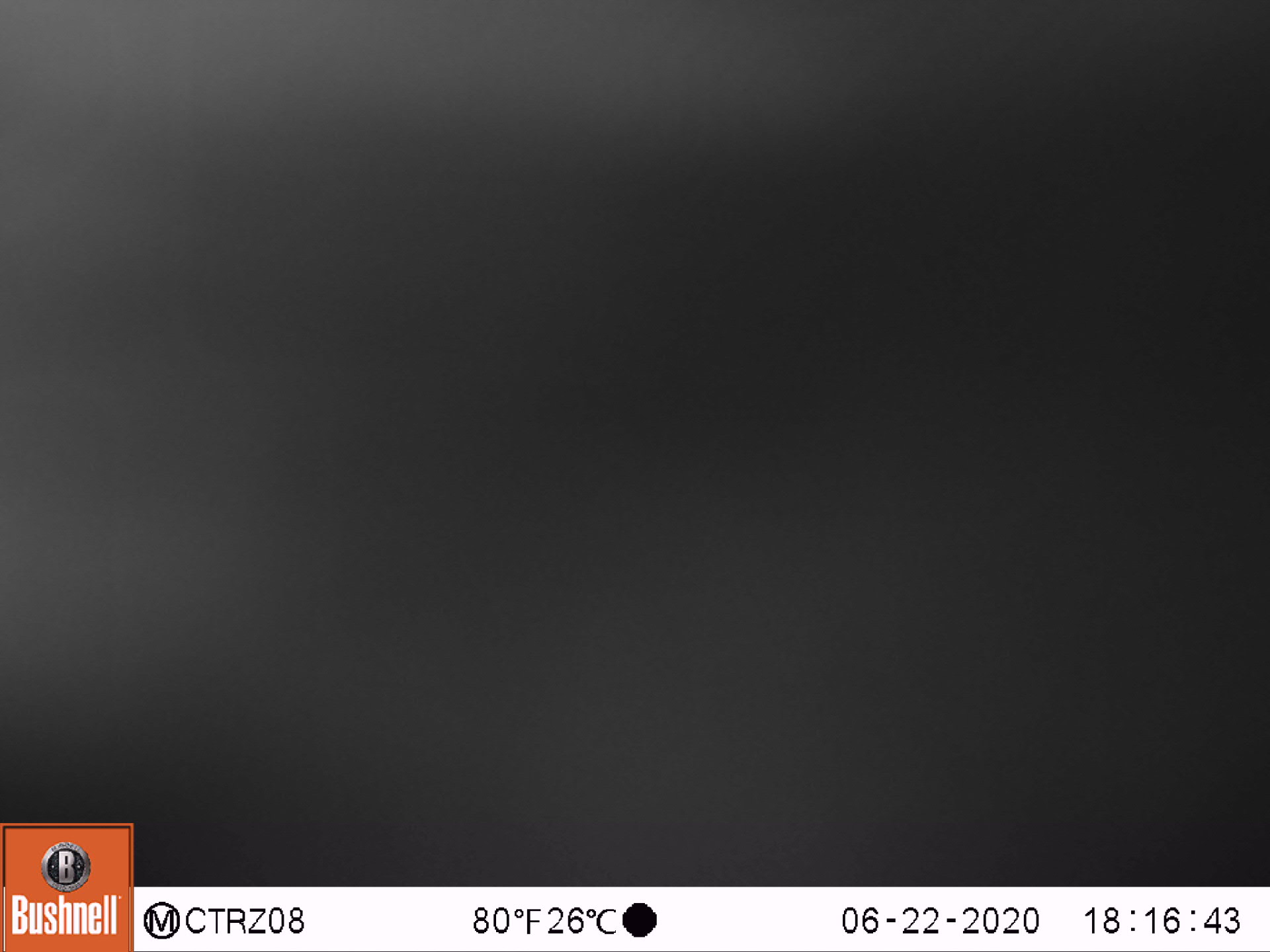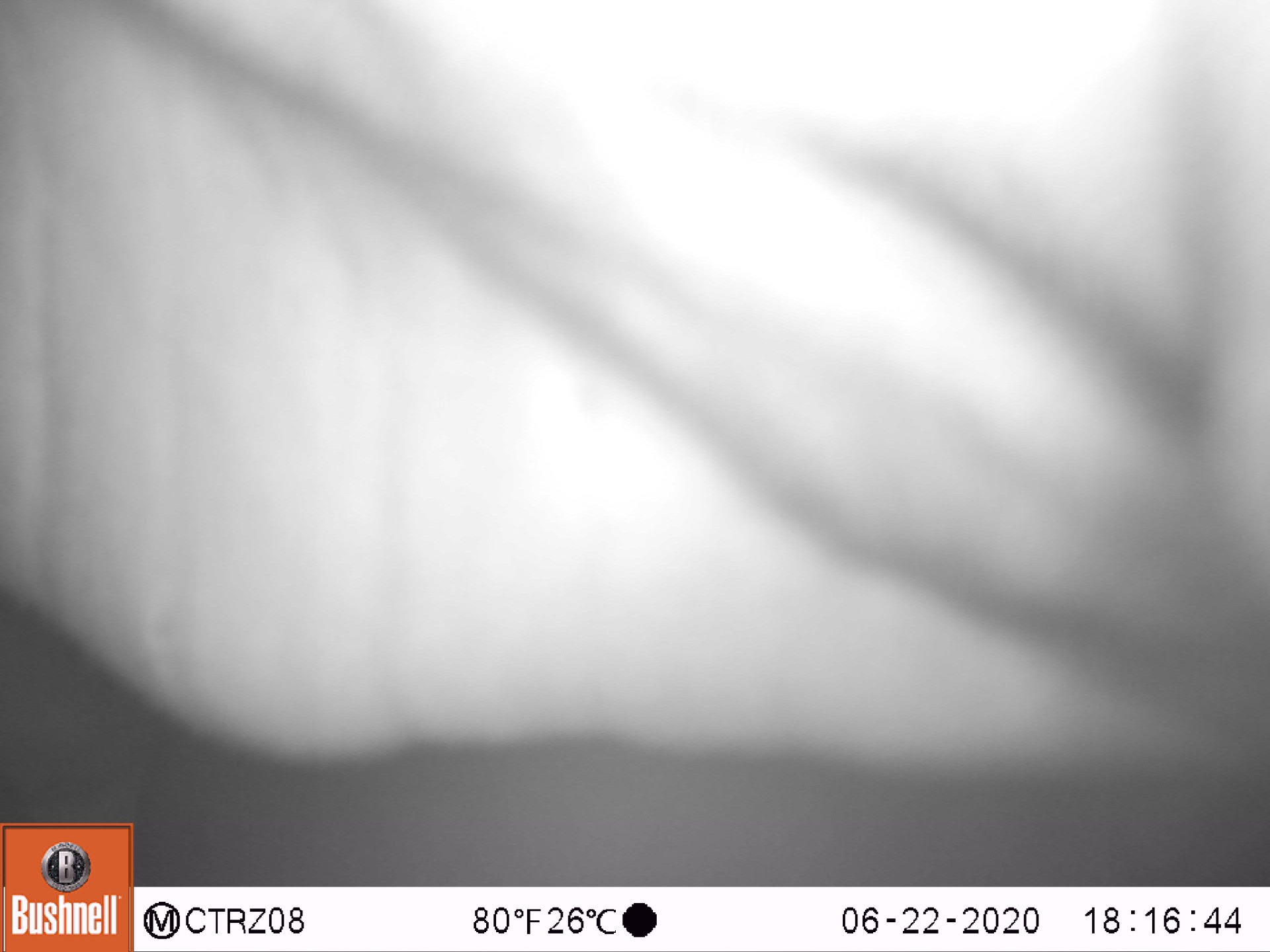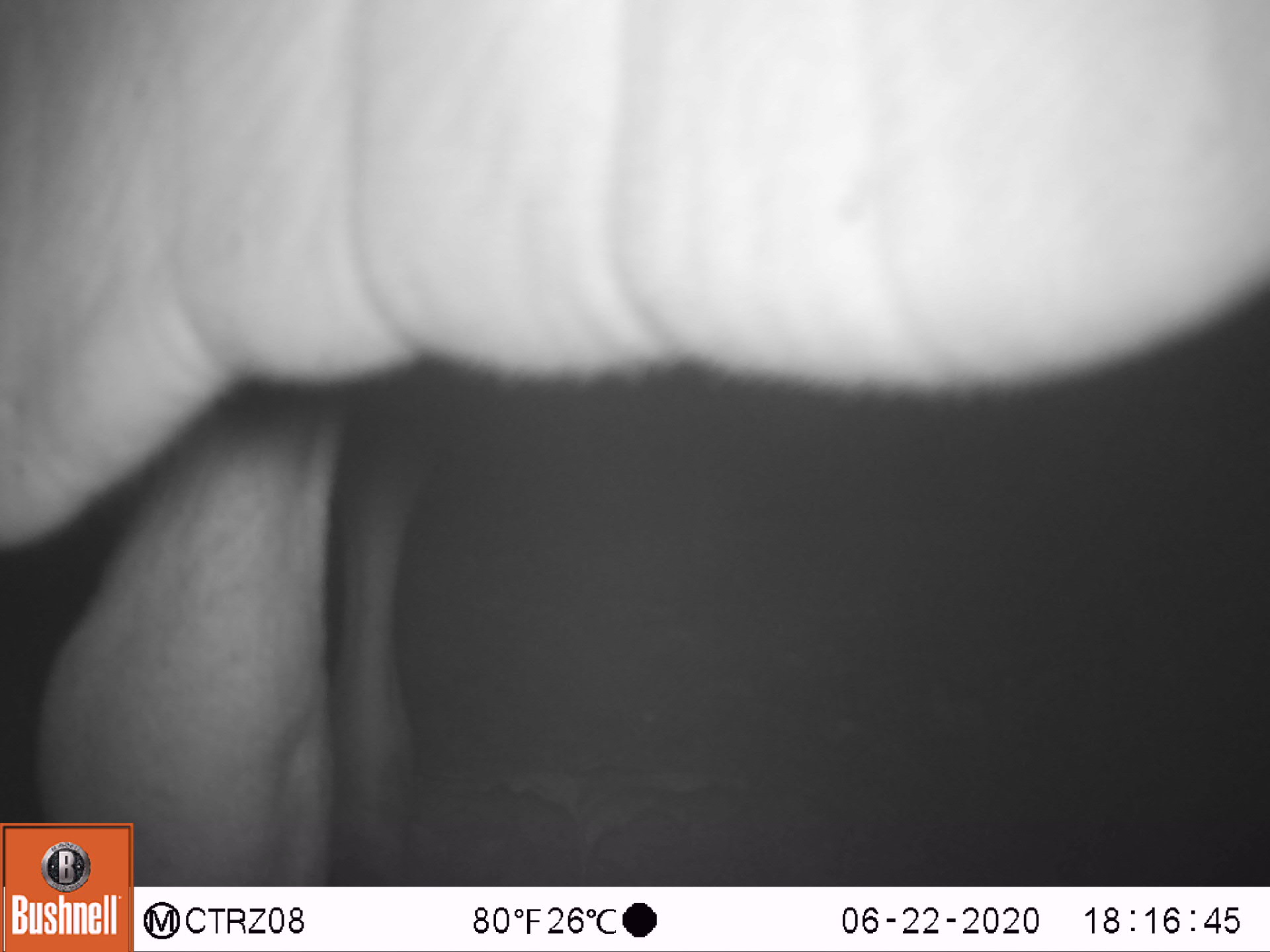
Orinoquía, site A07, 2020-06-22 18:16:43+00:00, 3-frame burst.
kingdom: Animalia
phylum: Chordata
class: Mammalia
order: Artiodactyla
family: Bovidae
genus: Bos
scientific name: Bos taurus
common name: cow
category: cattle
Cattle (cow) (Bos taurus).